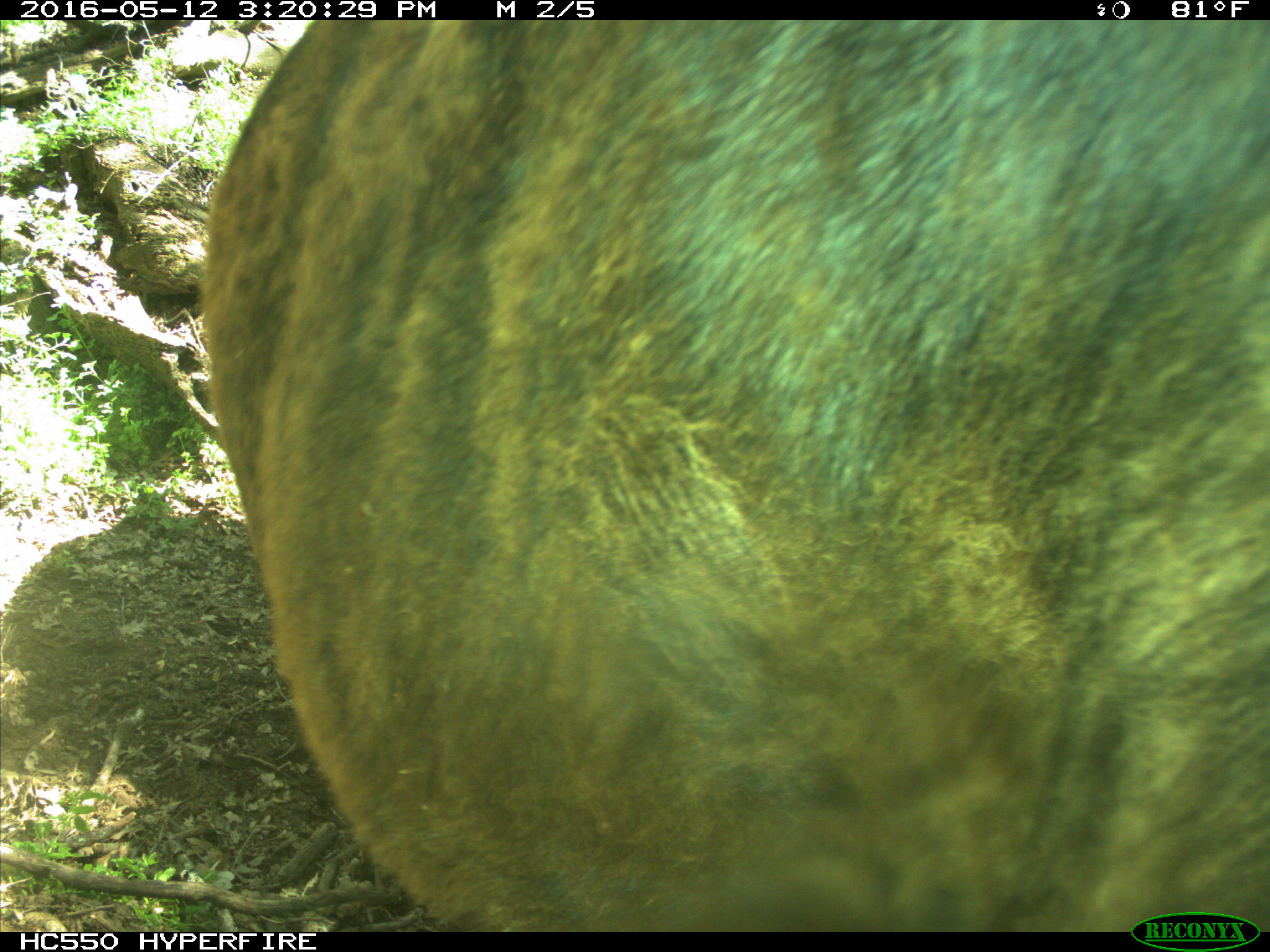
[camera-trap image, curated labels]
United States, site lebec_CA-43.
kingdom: Animalia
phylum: Chordata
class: Mammalia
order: Artiodactyla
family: Bovidae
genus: Bos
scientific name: Bos taurus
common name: domestic cow